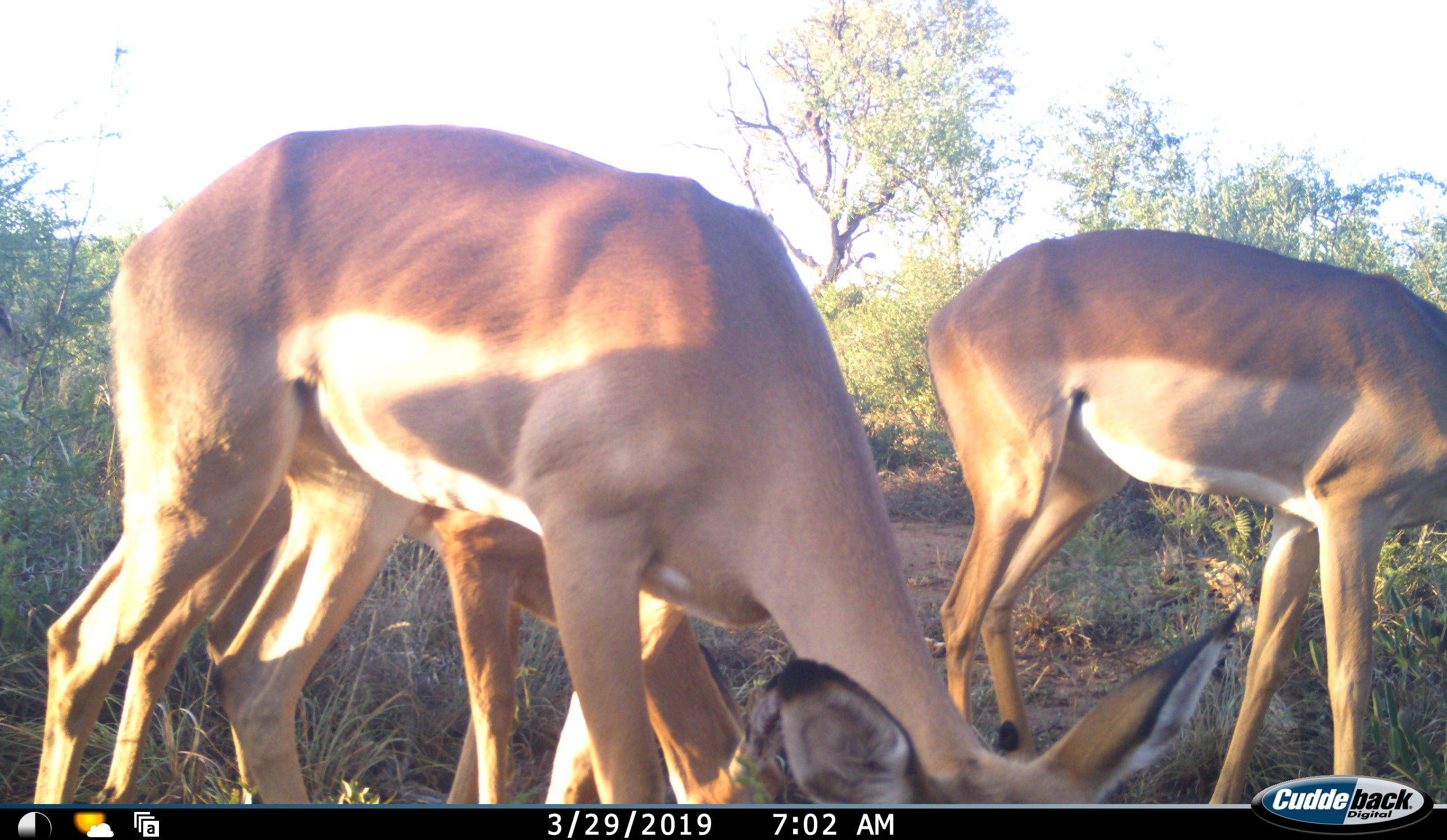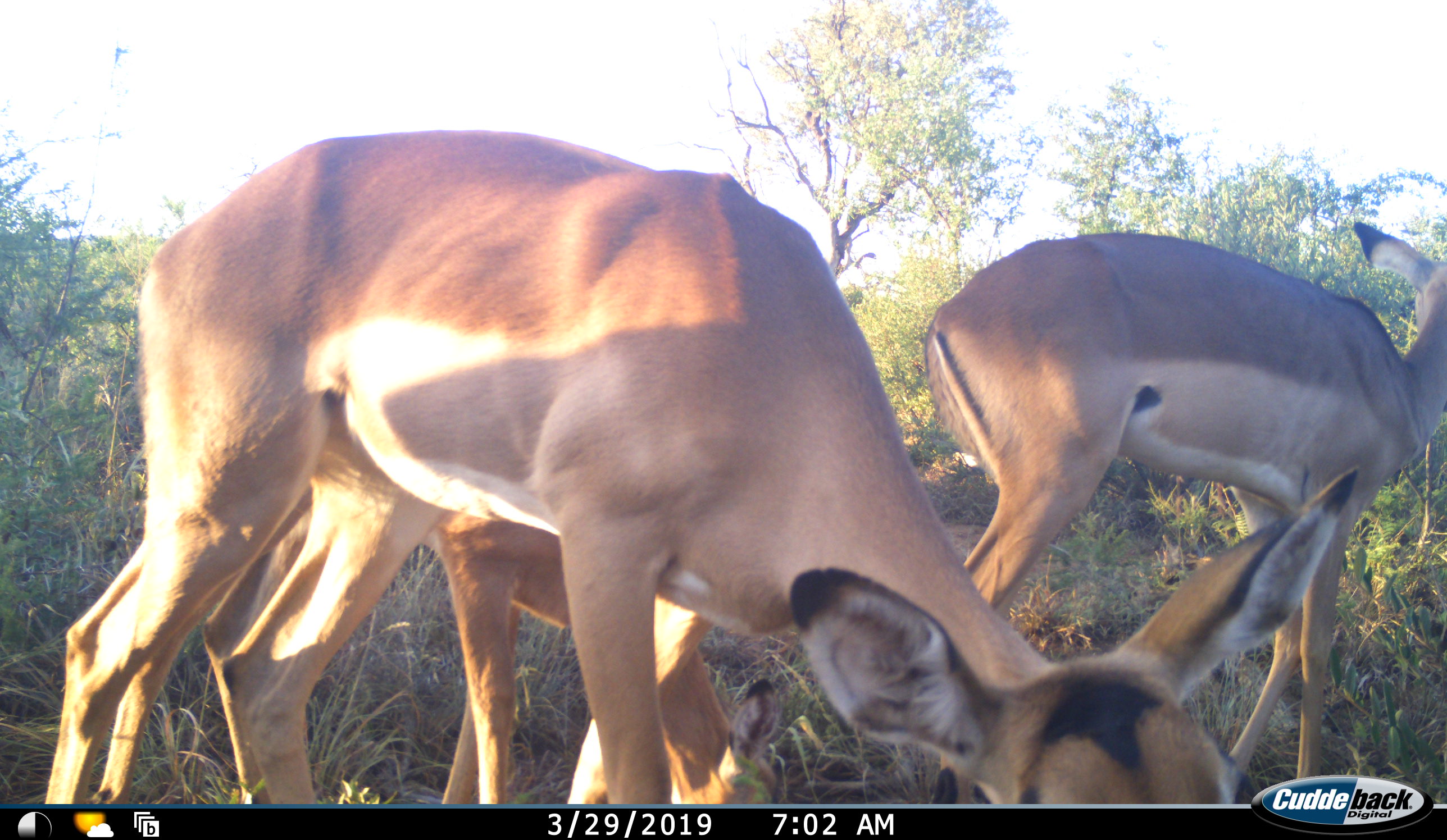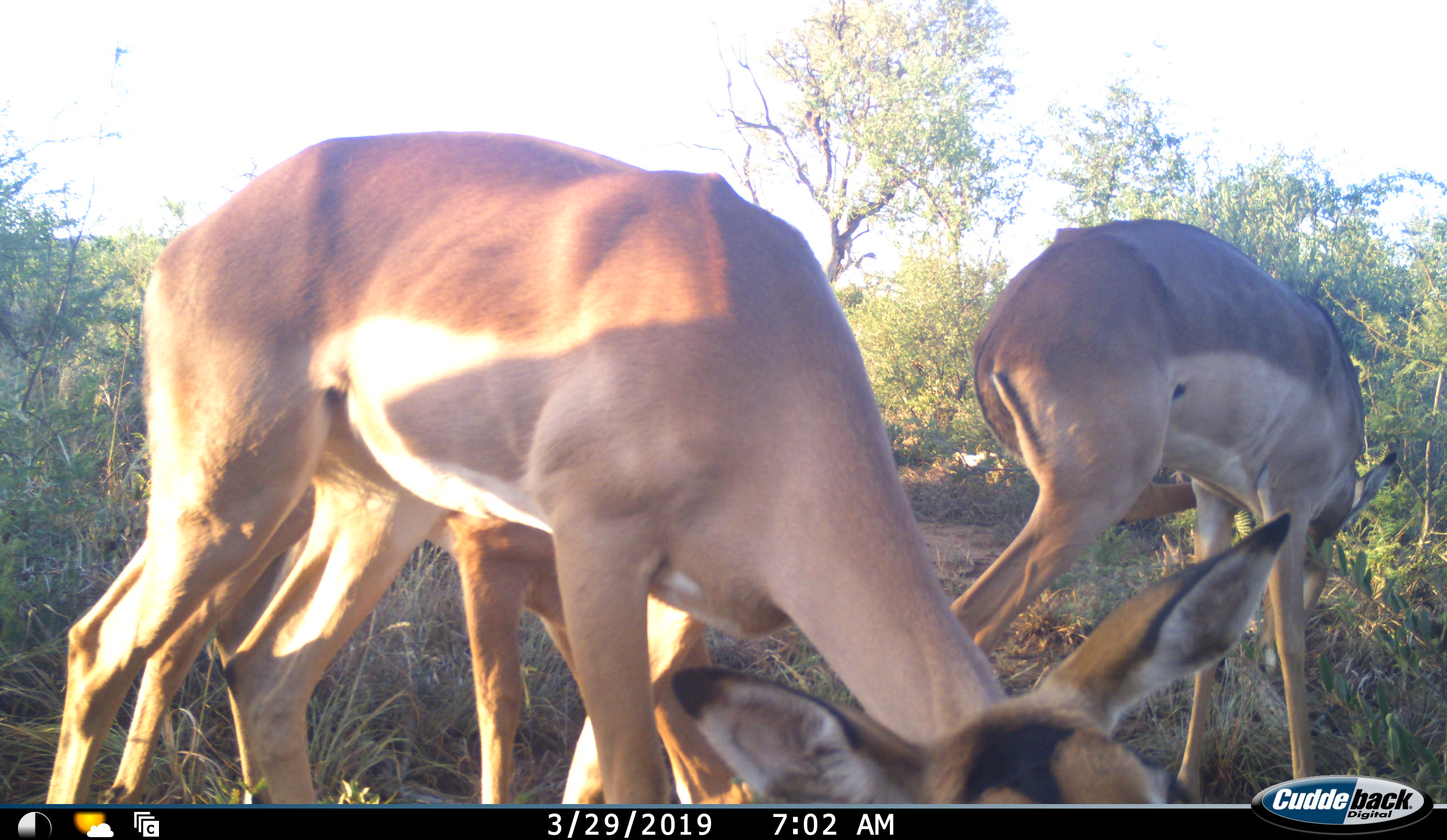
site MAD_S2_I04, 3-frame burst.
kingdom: Animalia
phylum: Chordata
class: Mammalia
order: Artiodactyla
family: Bovidae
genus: Aepyceros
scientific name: Aepyceros melampus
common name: impala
Impala (Aepyceros melampus), count 3. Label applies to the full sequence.